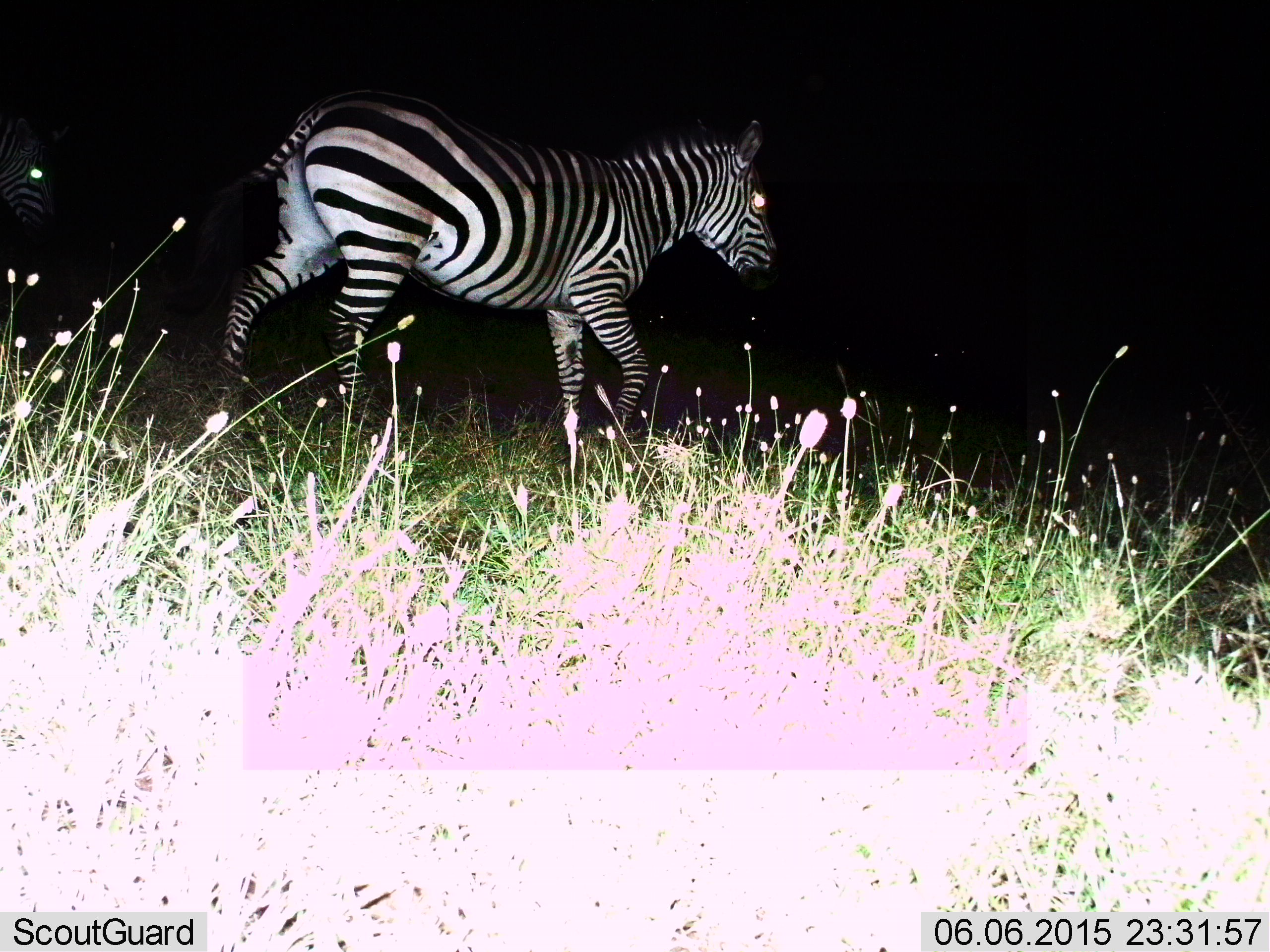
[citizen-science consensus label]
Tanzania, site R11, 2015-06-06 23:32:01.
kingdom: Animalia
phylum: Chordata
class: Mammalia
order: Perissodactyla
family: Equidae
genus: Equus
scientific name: Equus quagga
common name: plains zebra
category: zebra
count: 1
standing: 10%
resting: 0%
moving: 90%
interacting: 0%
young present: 0%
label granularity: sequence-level